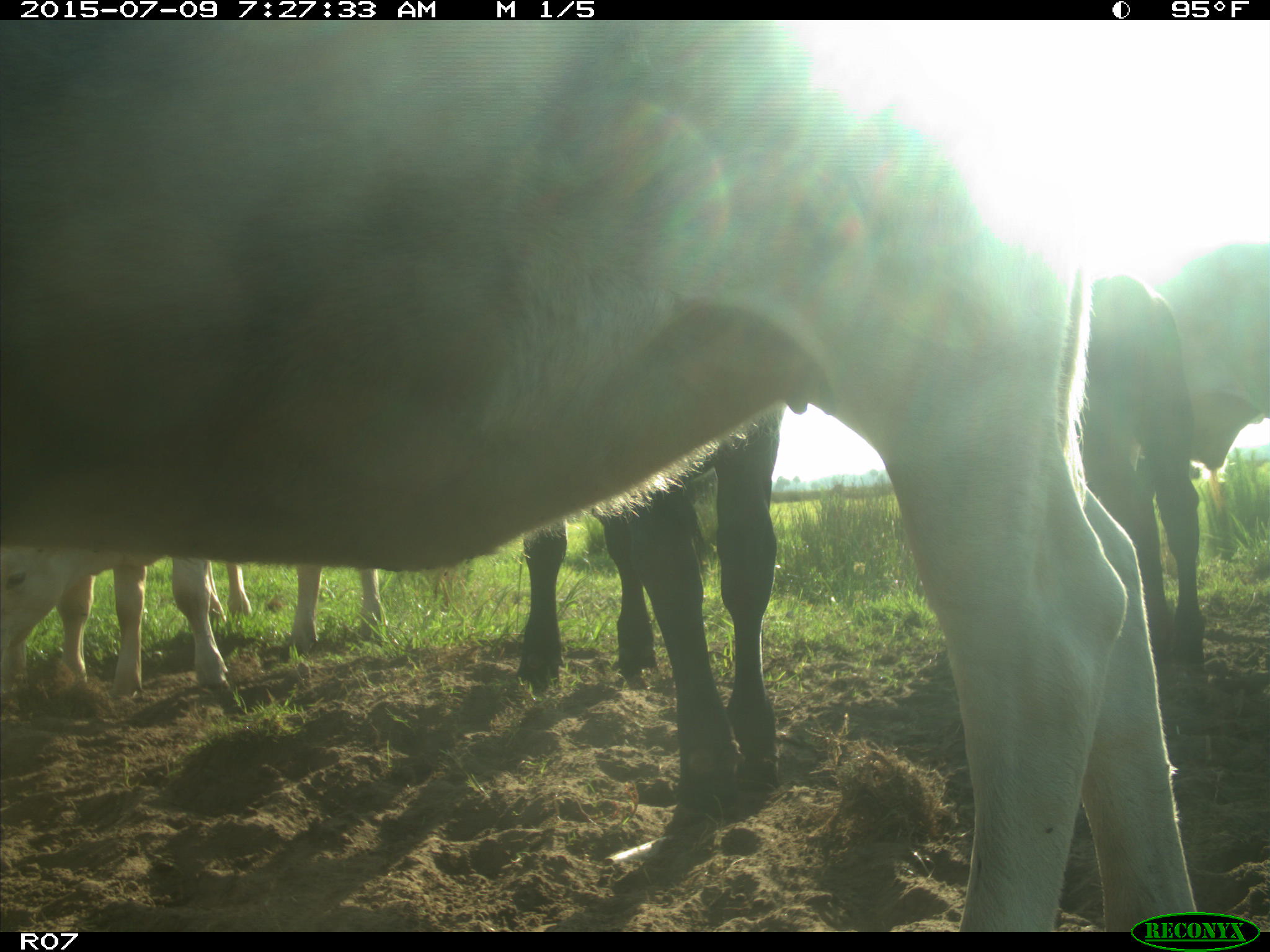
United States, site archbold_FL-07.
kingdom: Animalia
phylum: Chordata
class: Mammalia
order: Artiodactyla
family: Bovidae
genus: Bos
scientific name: Bos taurus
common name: domestic cow